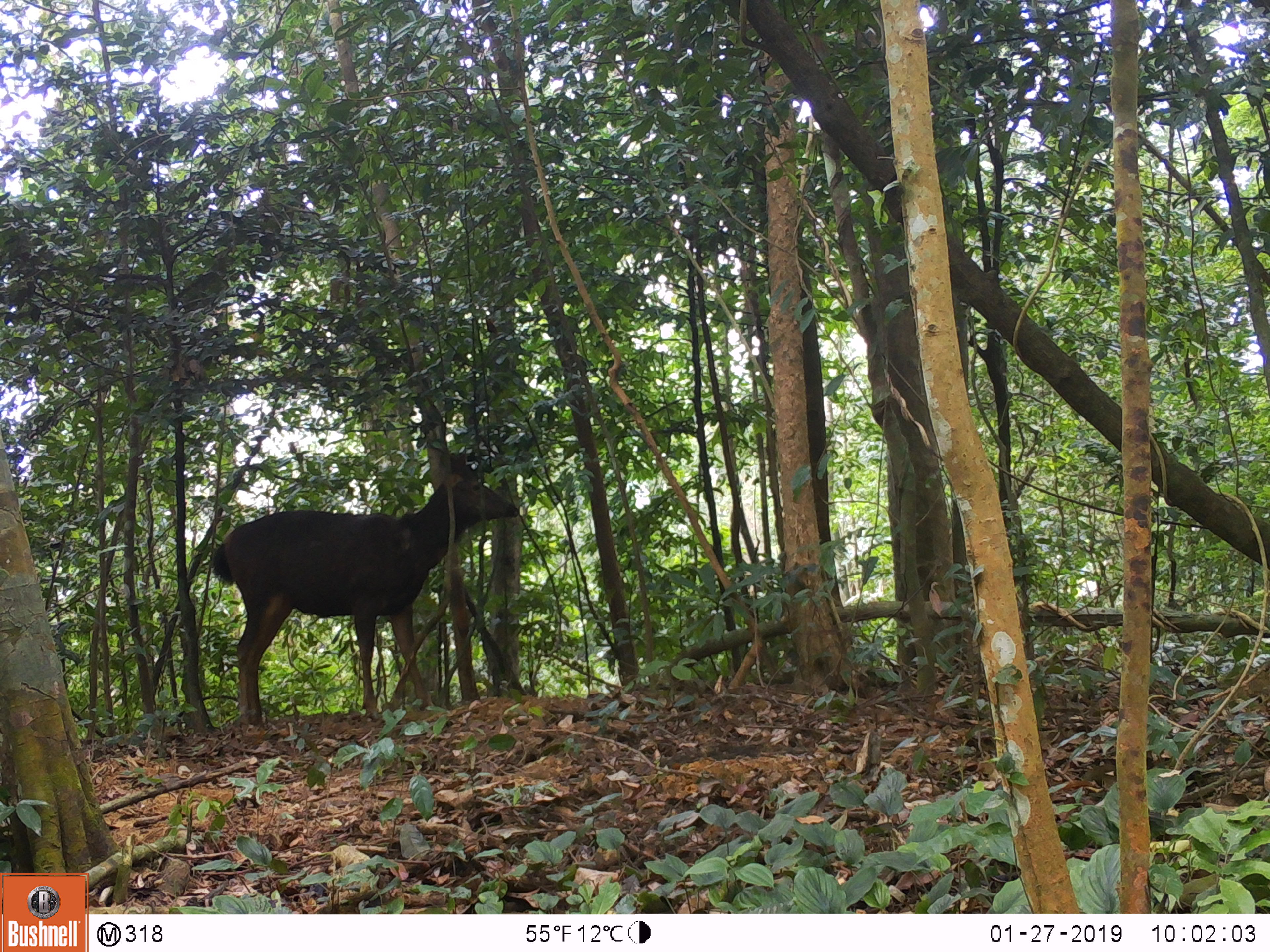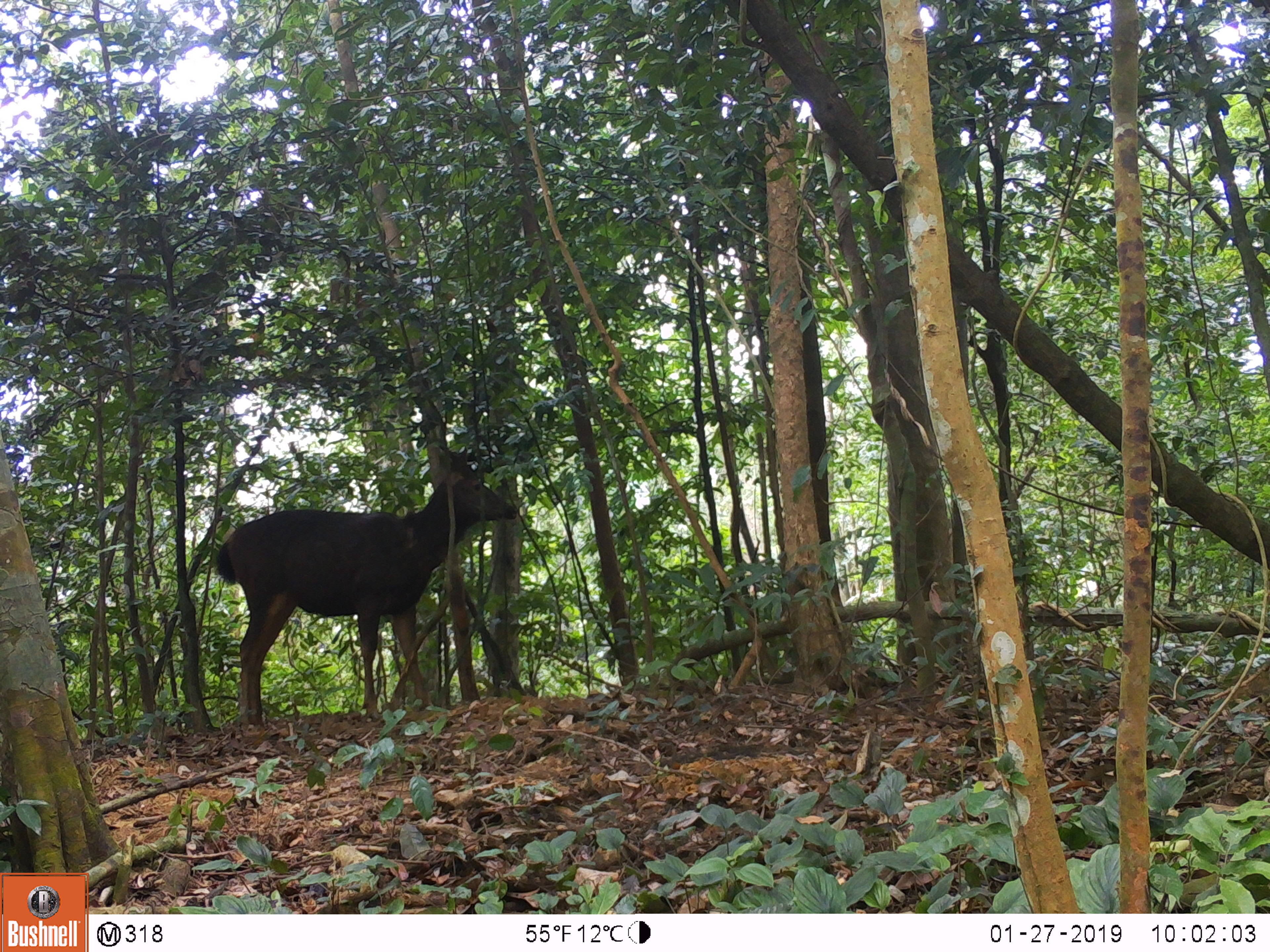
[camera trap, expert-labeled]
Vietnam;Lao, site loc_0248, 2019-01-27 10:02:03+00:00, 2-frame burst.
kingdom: Animalia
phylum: Chordata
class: Mammalia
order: Artiodactyla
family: Cervidae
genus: Rusa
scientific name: Rusa unicolor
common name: sambar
Sambar (Rusa unicolor). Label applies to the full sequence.